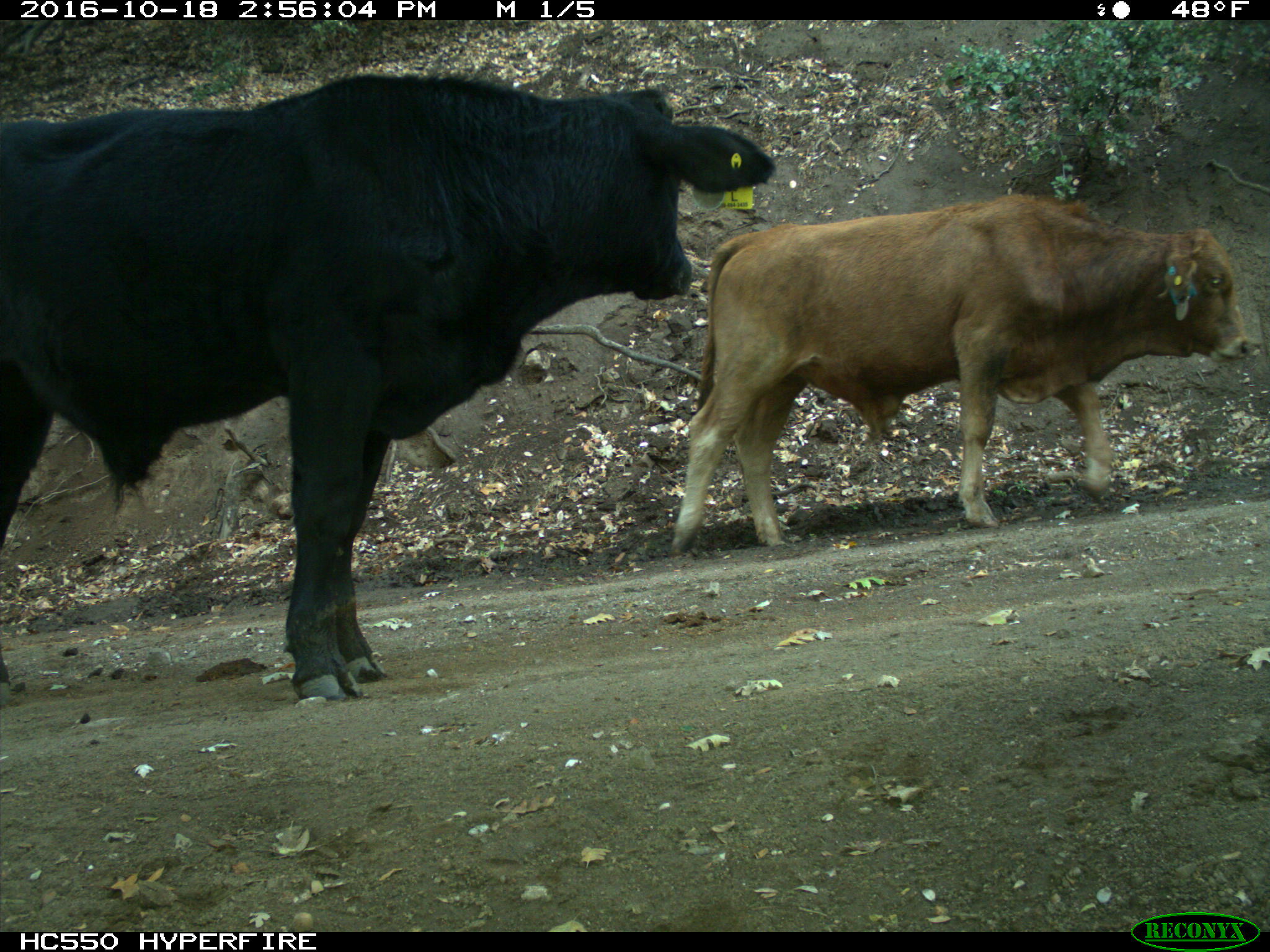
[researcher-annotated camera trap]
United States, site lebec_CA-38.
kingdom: Animalia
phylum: Chordata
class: Mammalia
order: Artiodactyla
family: Bovidae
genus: Bos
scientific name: Bos taurus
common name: domestic cow